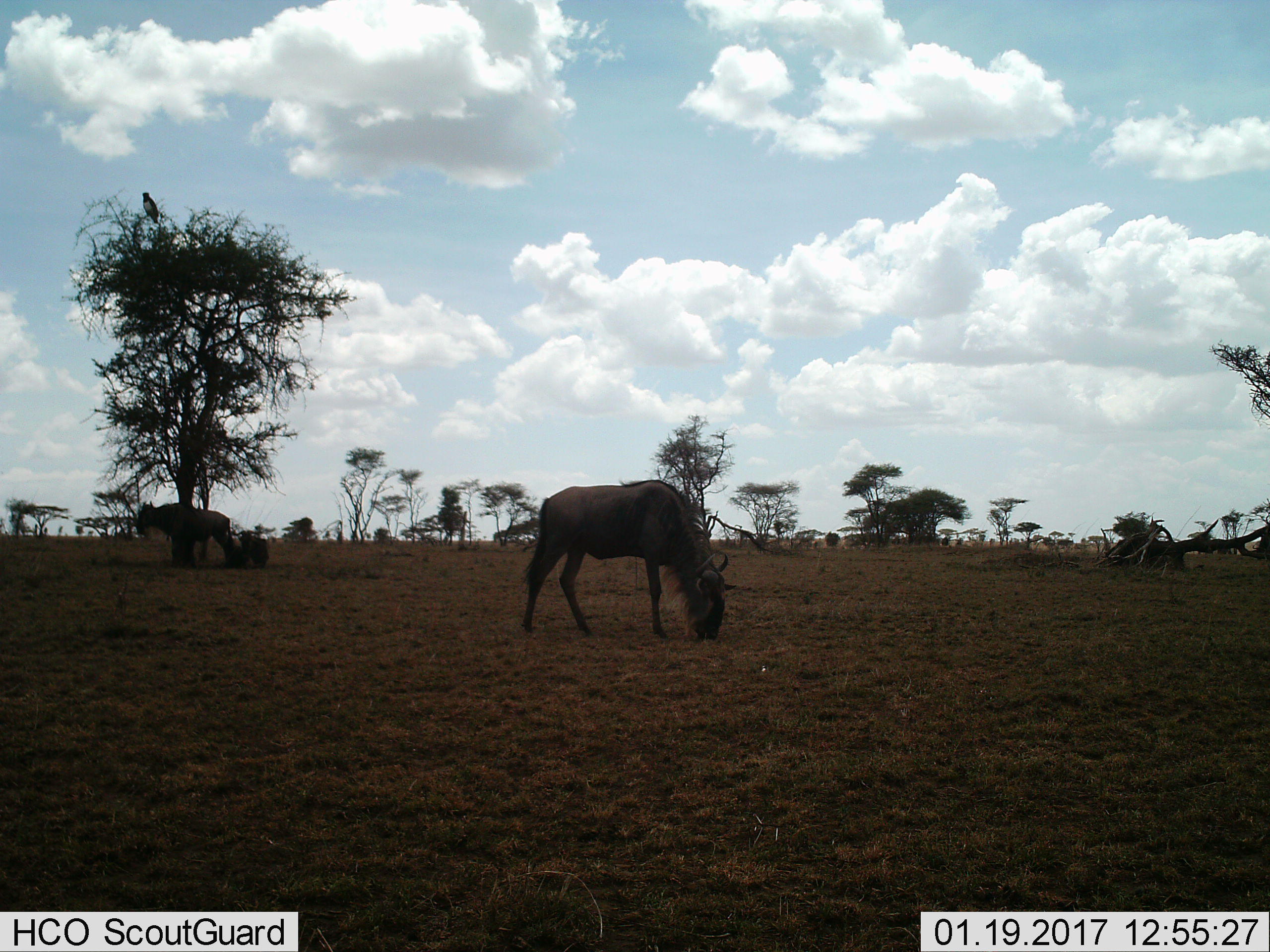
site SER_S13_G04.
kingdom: Animalia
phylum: Chordata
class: Mammalia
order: Artiodactyla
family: Bovidae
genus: Connochaetes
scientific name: Connochaetes taurinus taurinus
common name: blue wildebeest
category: wildebeestblue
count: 3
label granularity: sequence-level